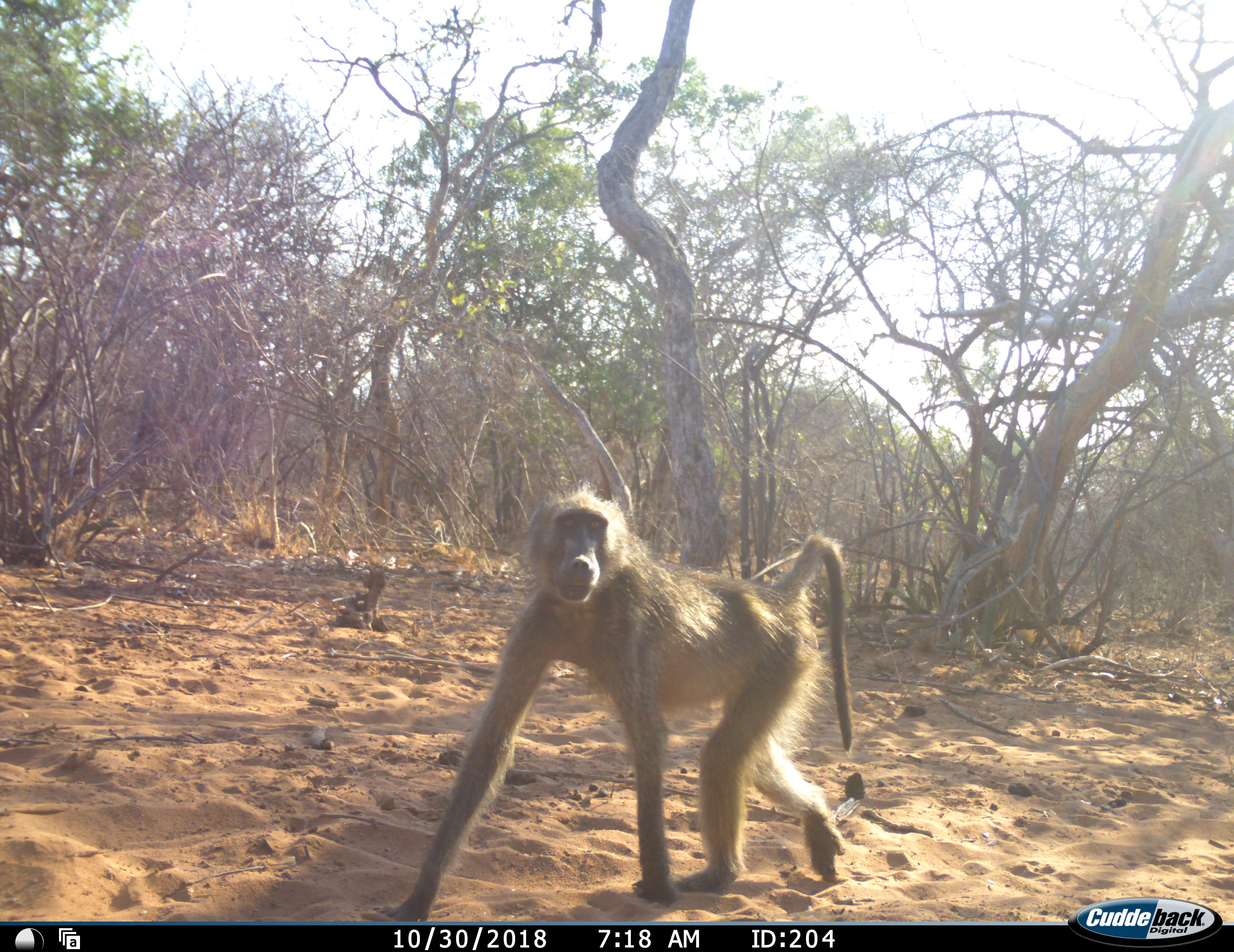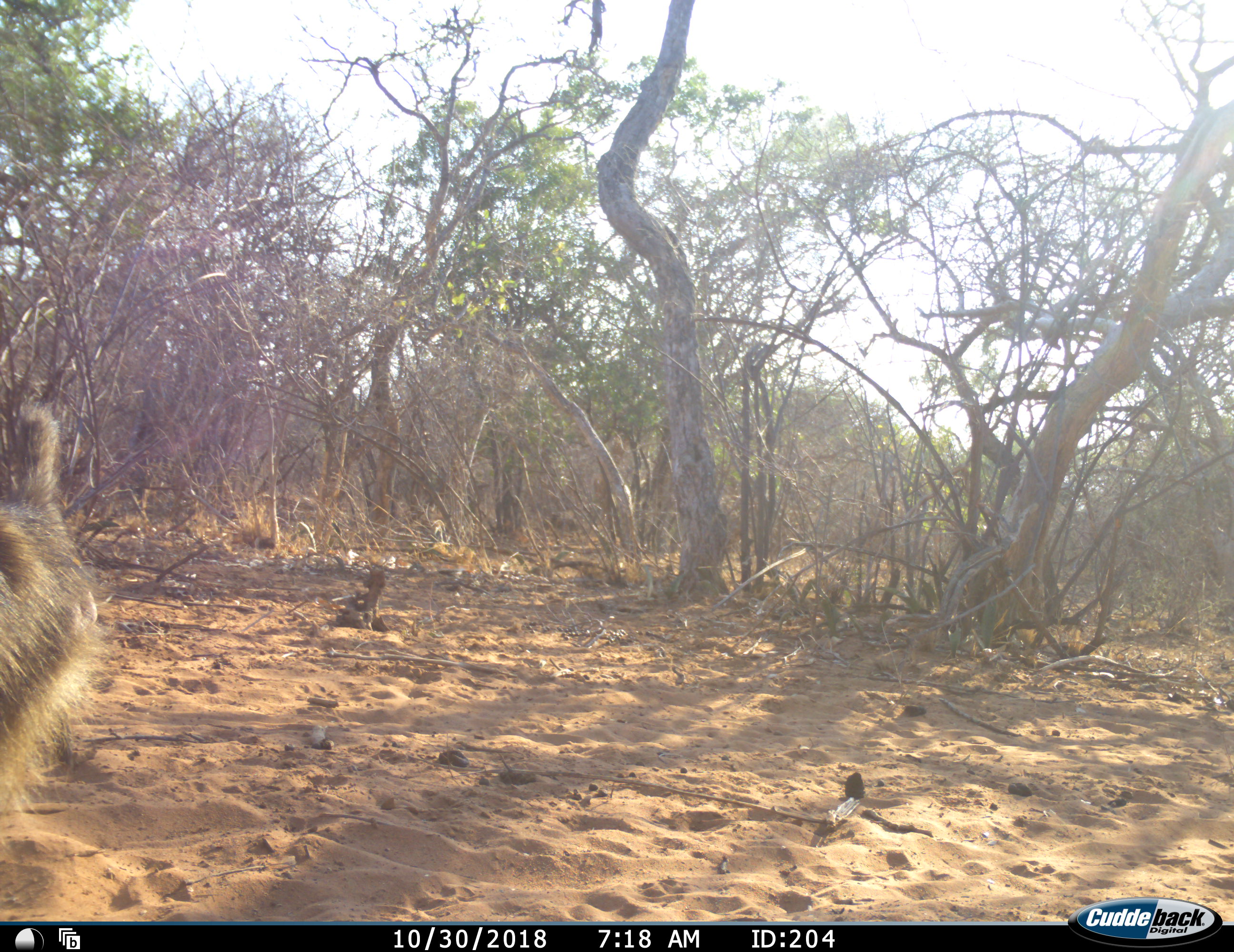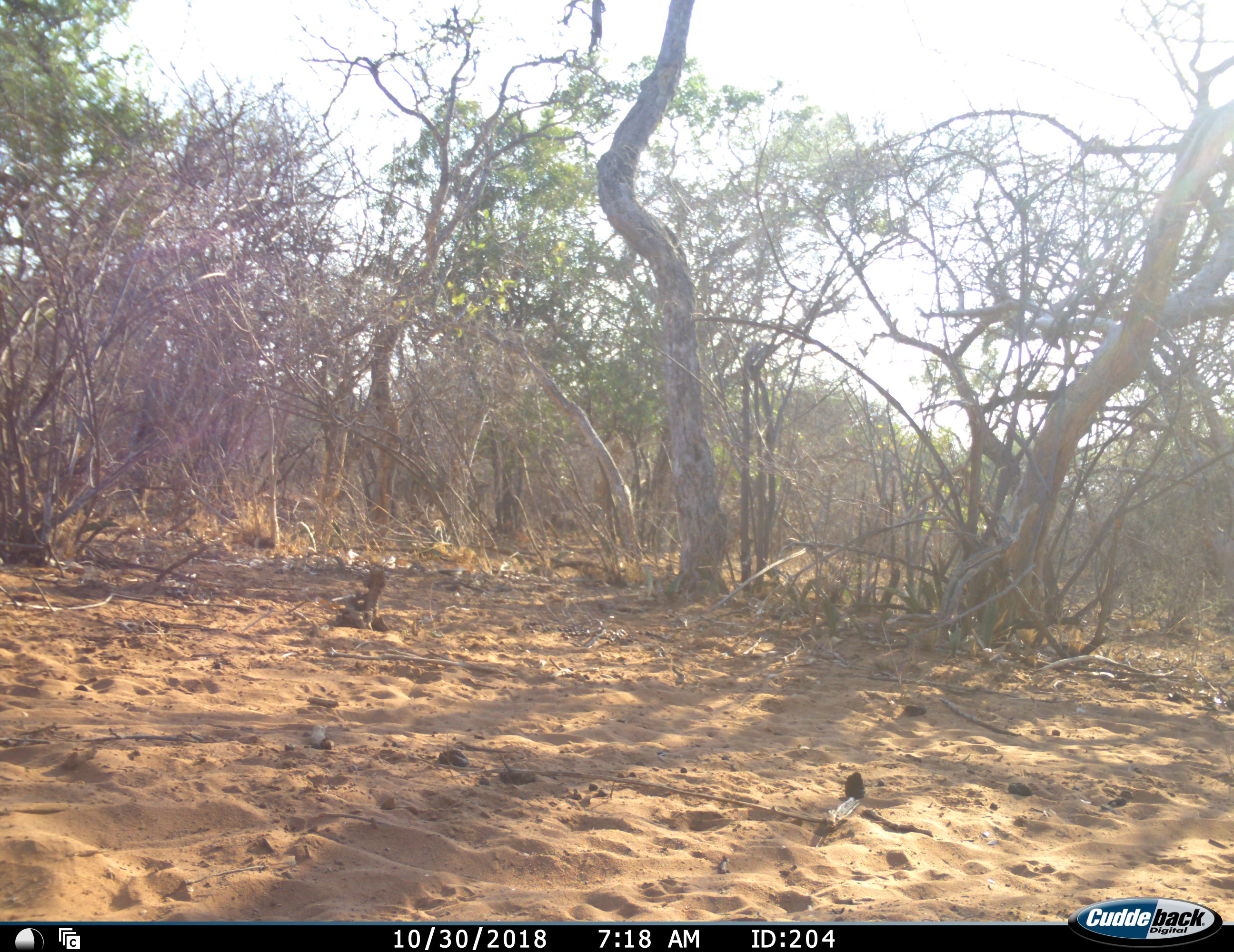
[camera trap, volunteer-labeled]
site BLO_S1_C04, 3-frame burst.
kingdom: Animalia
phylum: Chordata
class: Mammalia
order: Primates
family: Cercopithecidae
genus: Papio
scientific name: Papio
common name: baboon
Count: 1.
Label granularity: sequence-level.